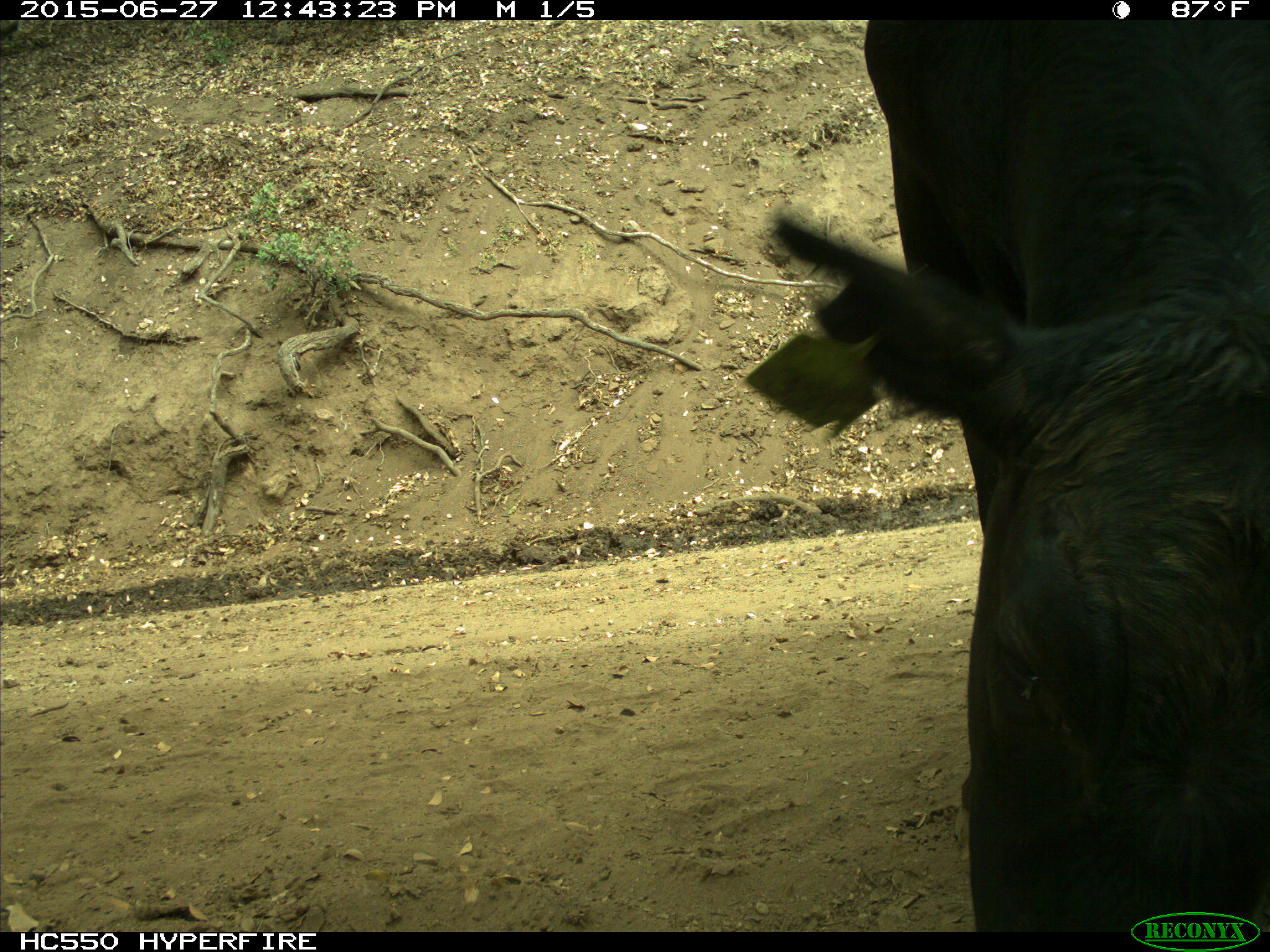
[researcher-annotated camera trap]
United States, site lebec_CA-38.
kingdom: Animalia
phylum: Chordata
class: Mammalia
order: Artiodactyla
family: Bovidae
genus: Bos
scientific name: Bos taurus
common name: domestic cow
Bos taurus (domestic cow).